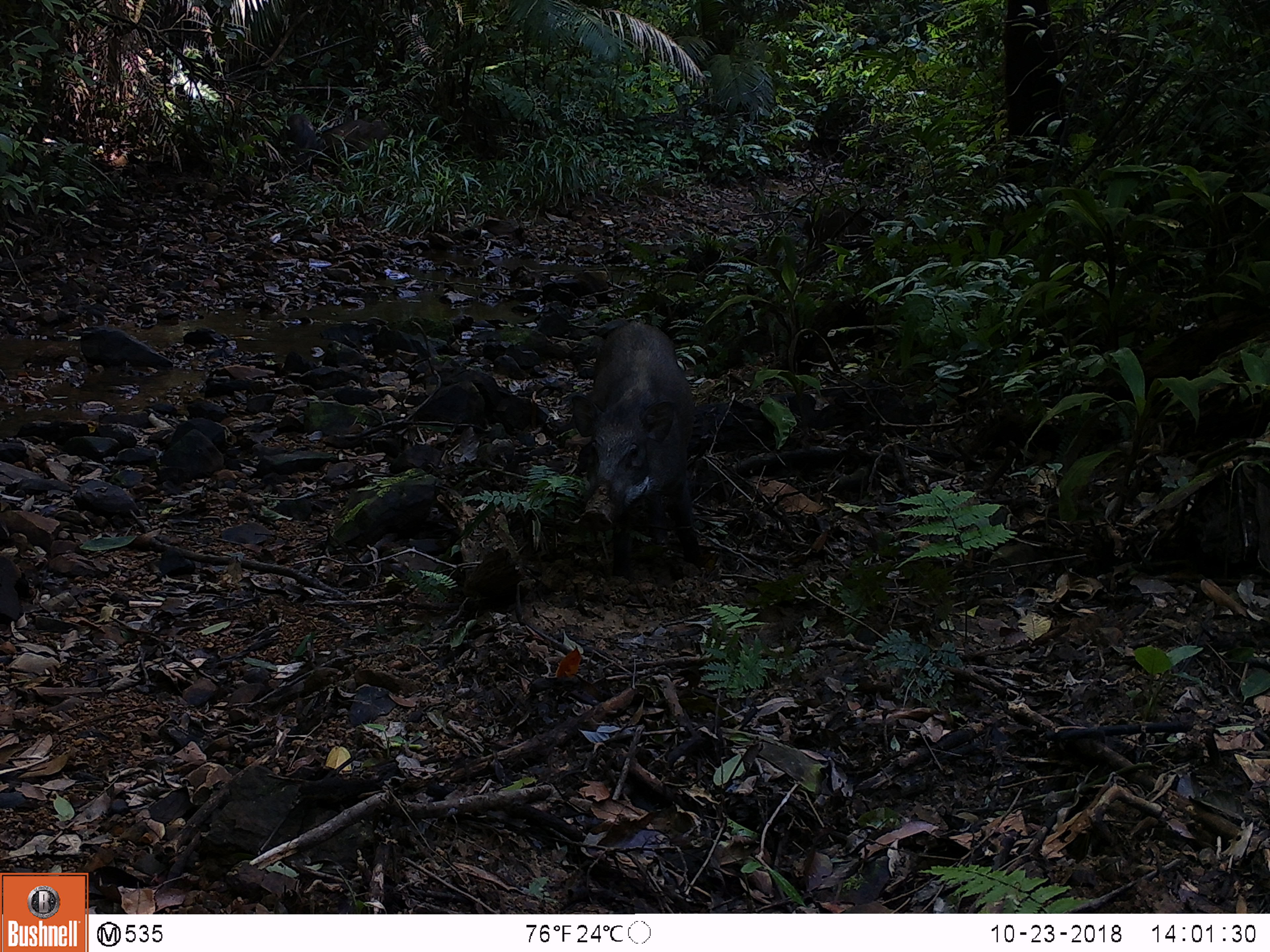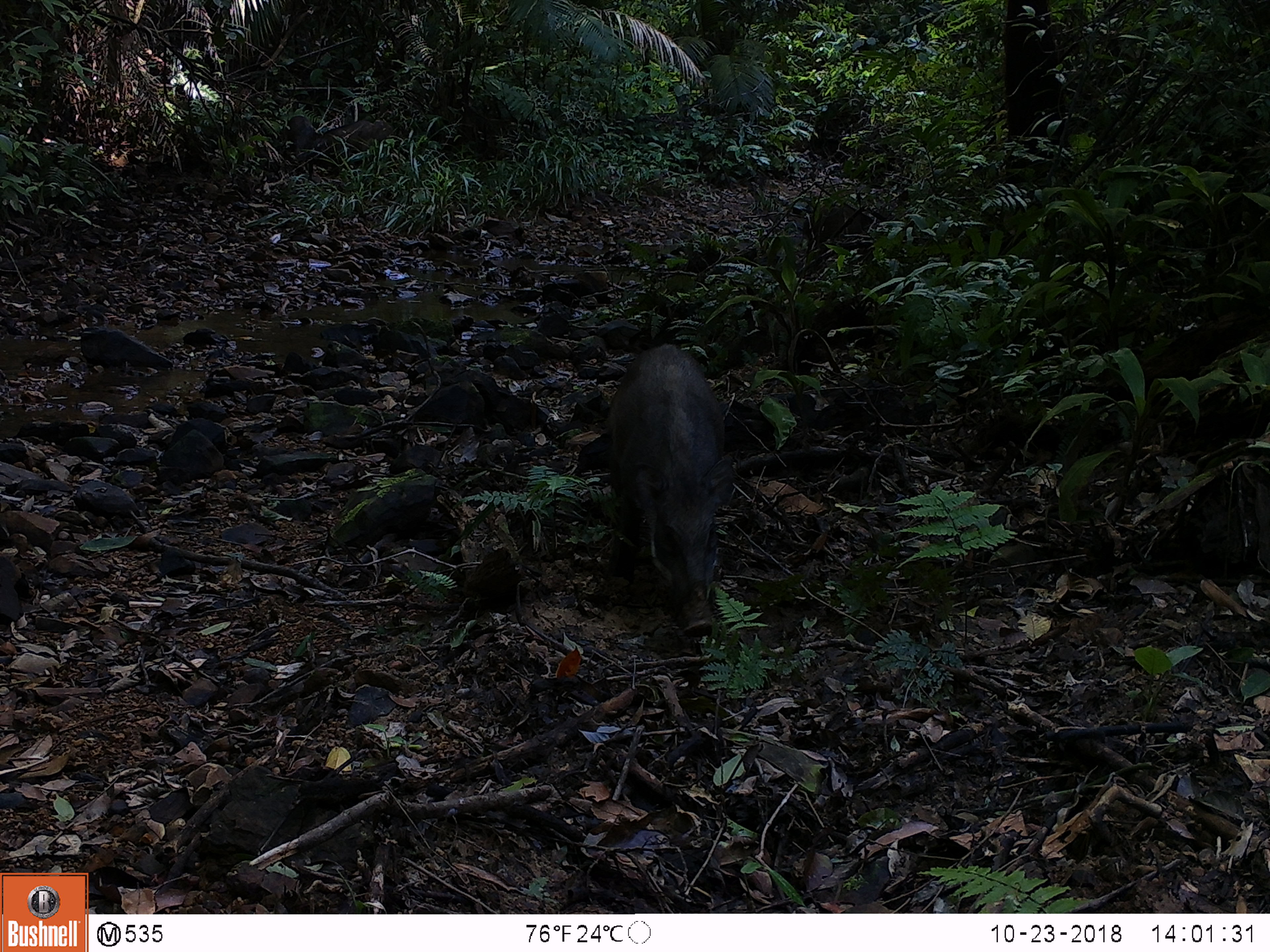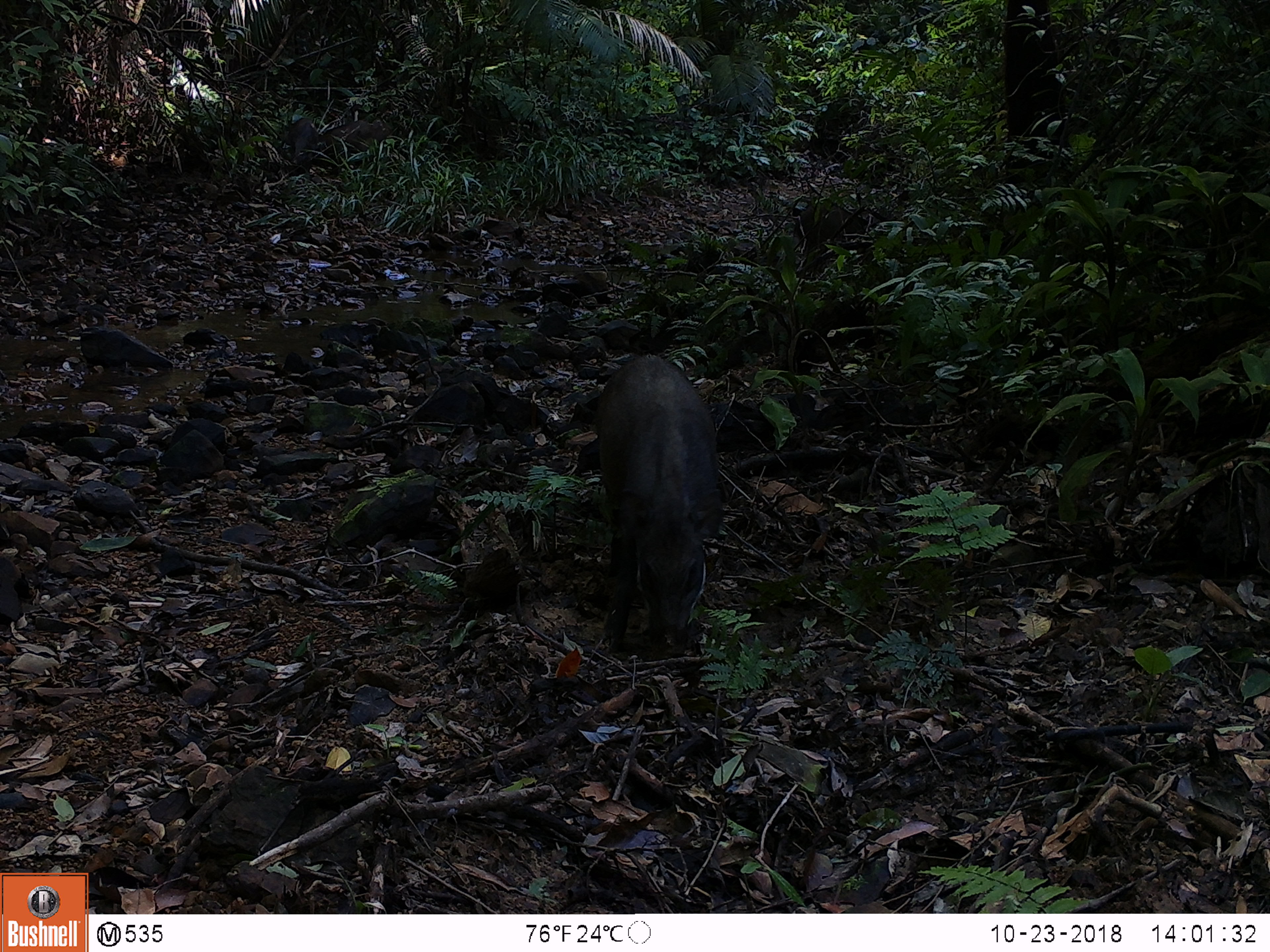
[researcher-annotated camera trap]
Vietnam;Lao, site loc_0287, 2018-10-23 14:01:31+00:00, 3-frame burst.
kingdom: Animalia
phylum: Chordata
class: Mammalia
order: Artiodactyla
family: Suidae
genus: Sus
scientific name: Sus scrofa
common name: eurasian wild pig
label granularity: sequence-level